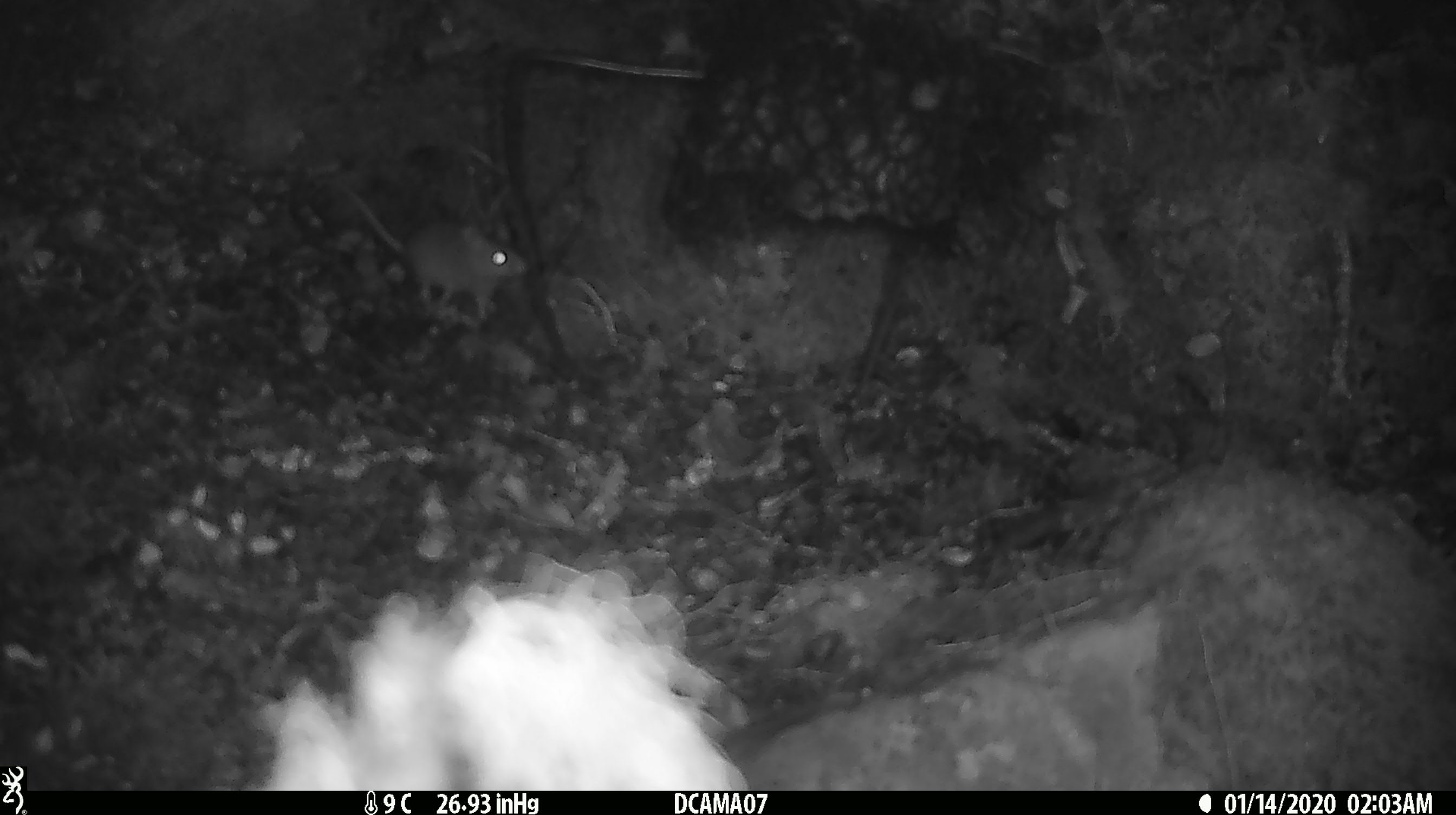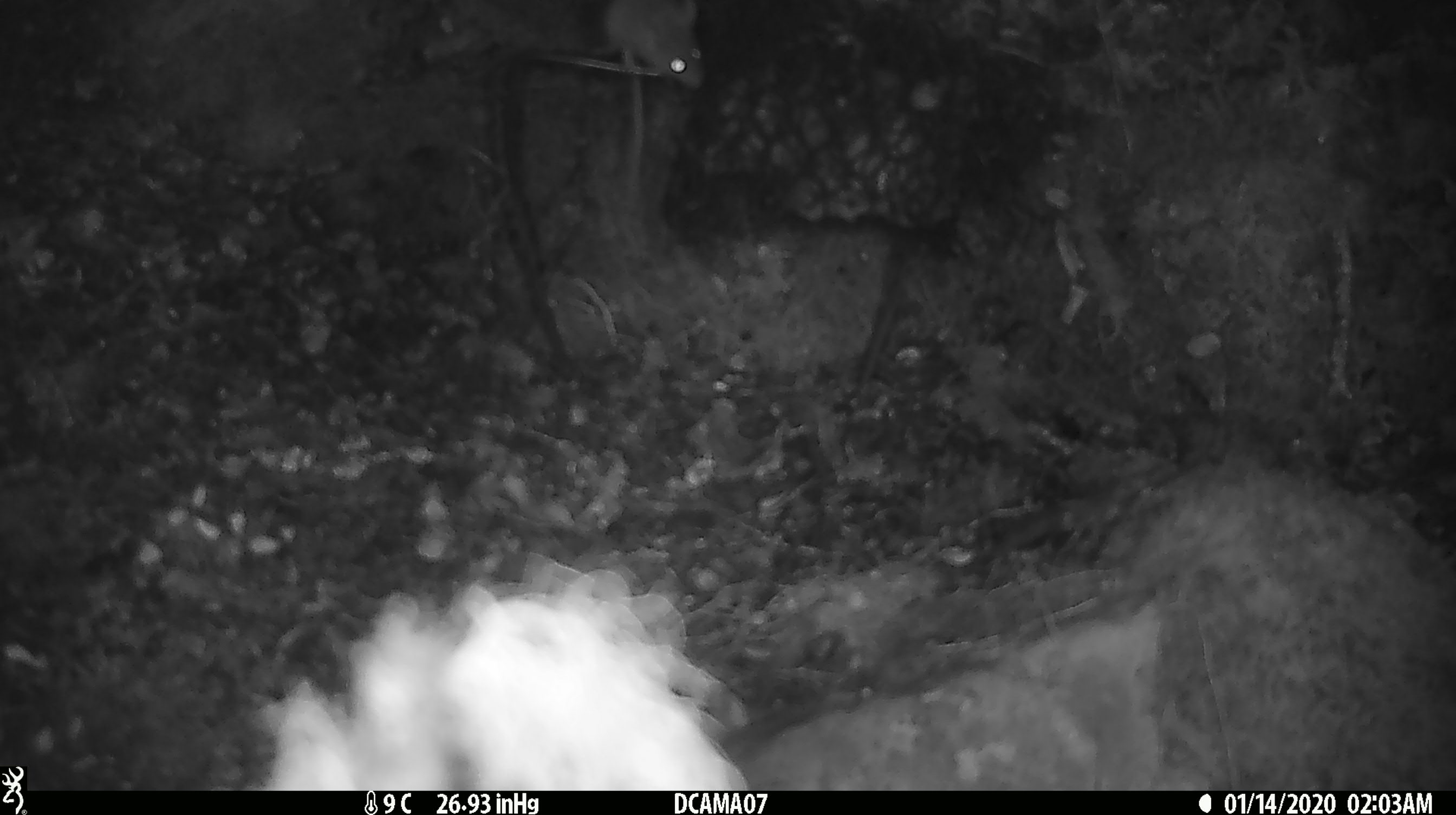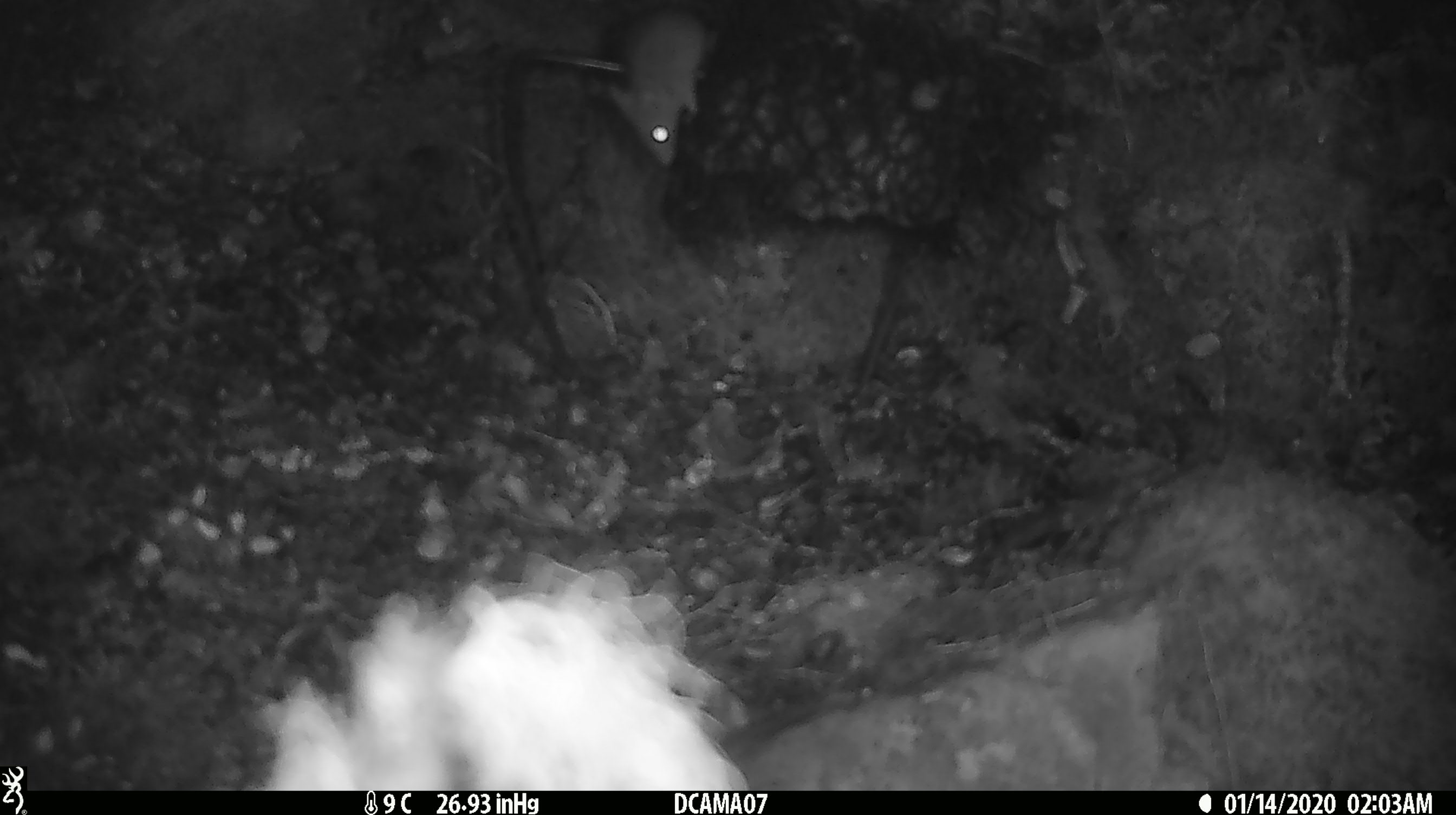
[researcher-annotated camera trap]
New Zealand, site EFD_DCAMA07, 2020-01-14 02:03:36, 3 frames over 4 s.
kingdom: Animalia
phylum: Chordata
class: Mammalia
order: Rodentia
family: Muridae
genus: Mus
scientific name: Mus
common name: mouse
Mouse (Mus).